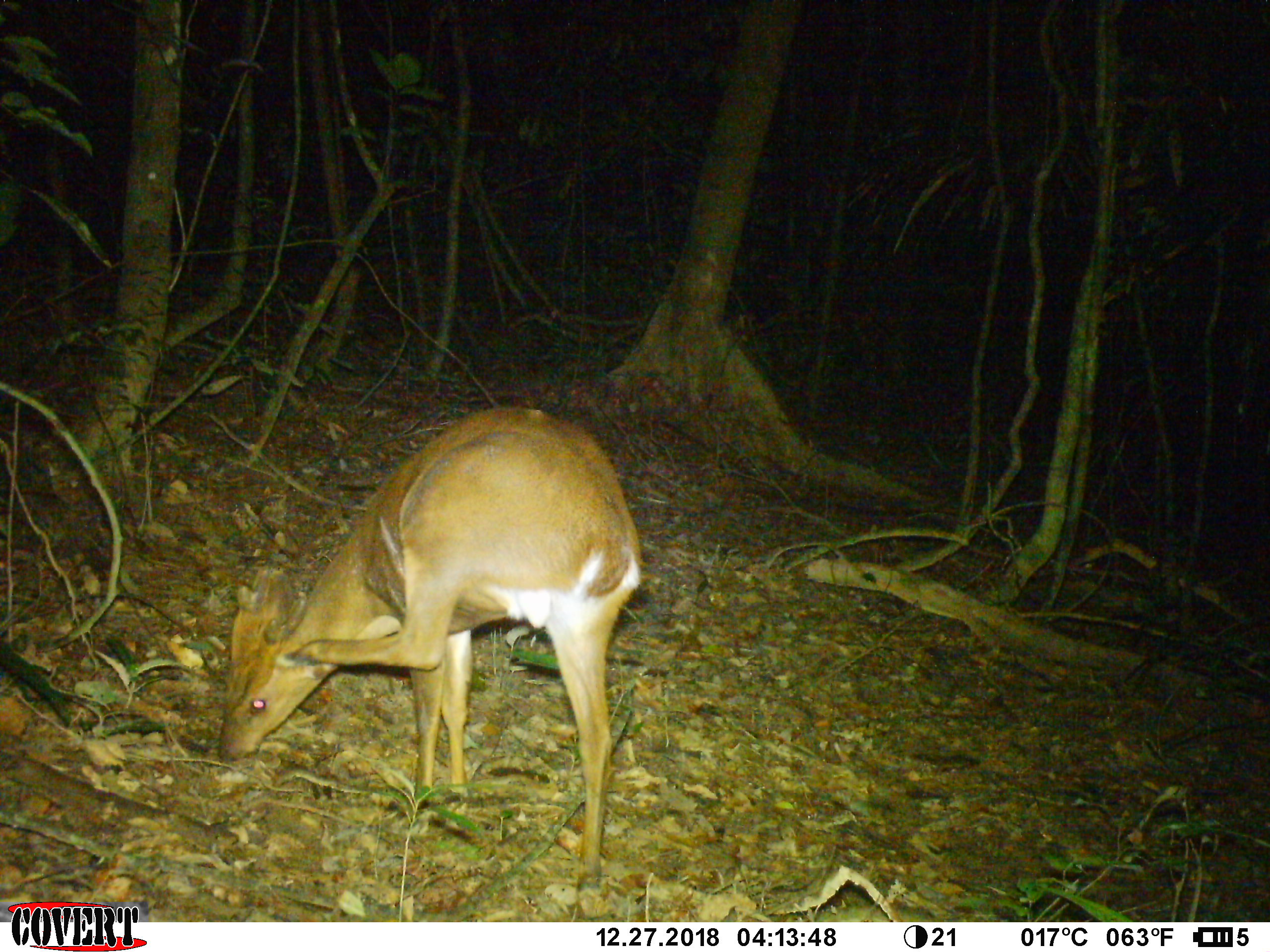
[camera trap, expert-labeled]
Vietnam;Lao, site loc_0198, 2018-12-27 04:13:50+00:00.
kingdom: Animalia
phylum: Chordata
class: Mammalia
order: Artiodactyla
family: Cervidae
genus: Muntiacus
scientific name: Muntiacus vuquangensis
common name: large-antlered muntjac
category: large antlered muntjac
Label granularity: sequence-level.